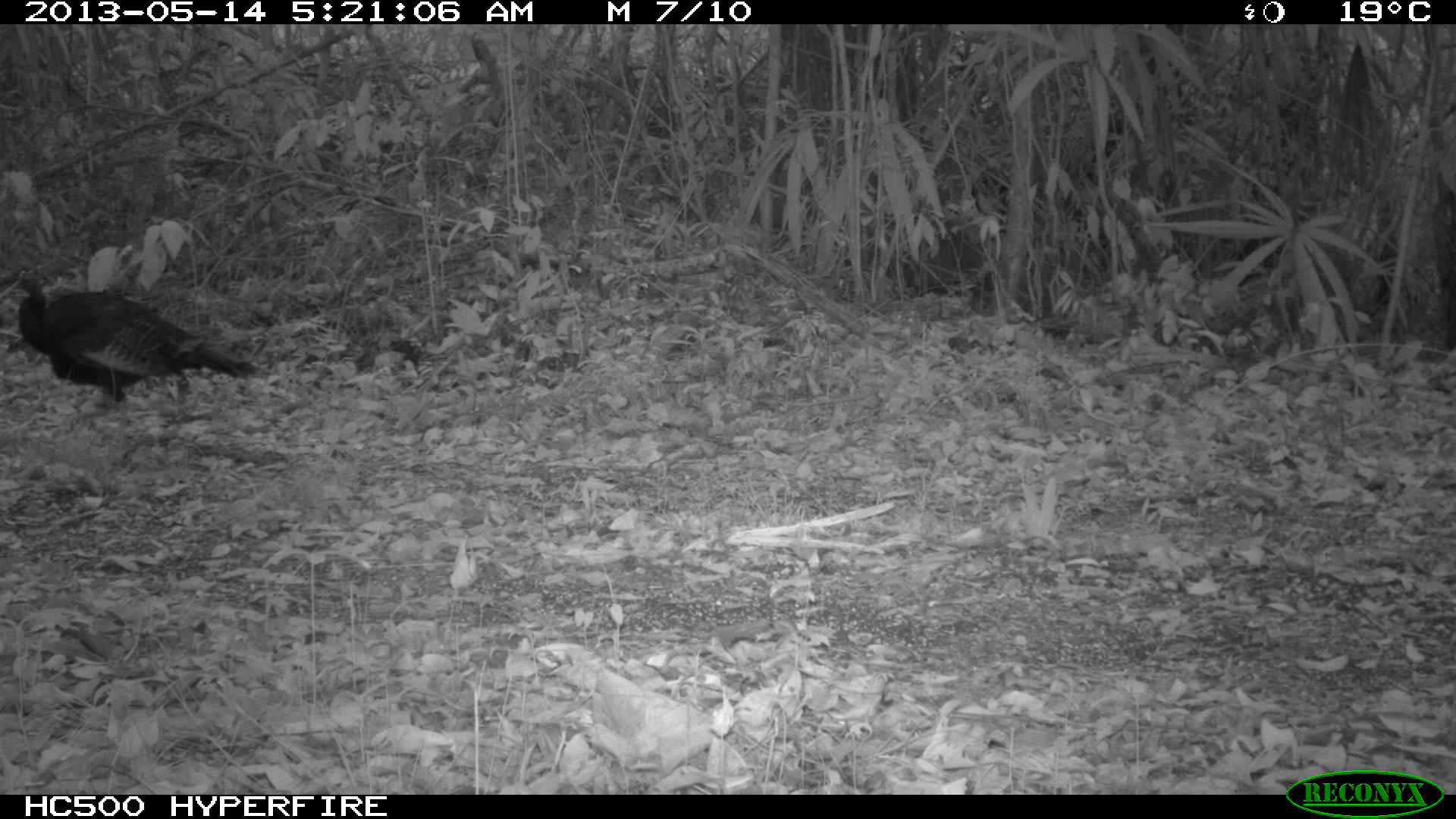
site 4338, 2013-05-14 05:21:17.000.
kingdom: Animalia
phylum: Chordata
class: Aves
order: Galliformes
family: Phasianidae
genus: Meleagris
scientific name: Meleagris ocellata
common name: ocellated turkey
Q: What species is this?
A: Meleagris ocellata (ocellated turkey).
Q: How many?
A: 1.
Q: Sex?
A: Male.